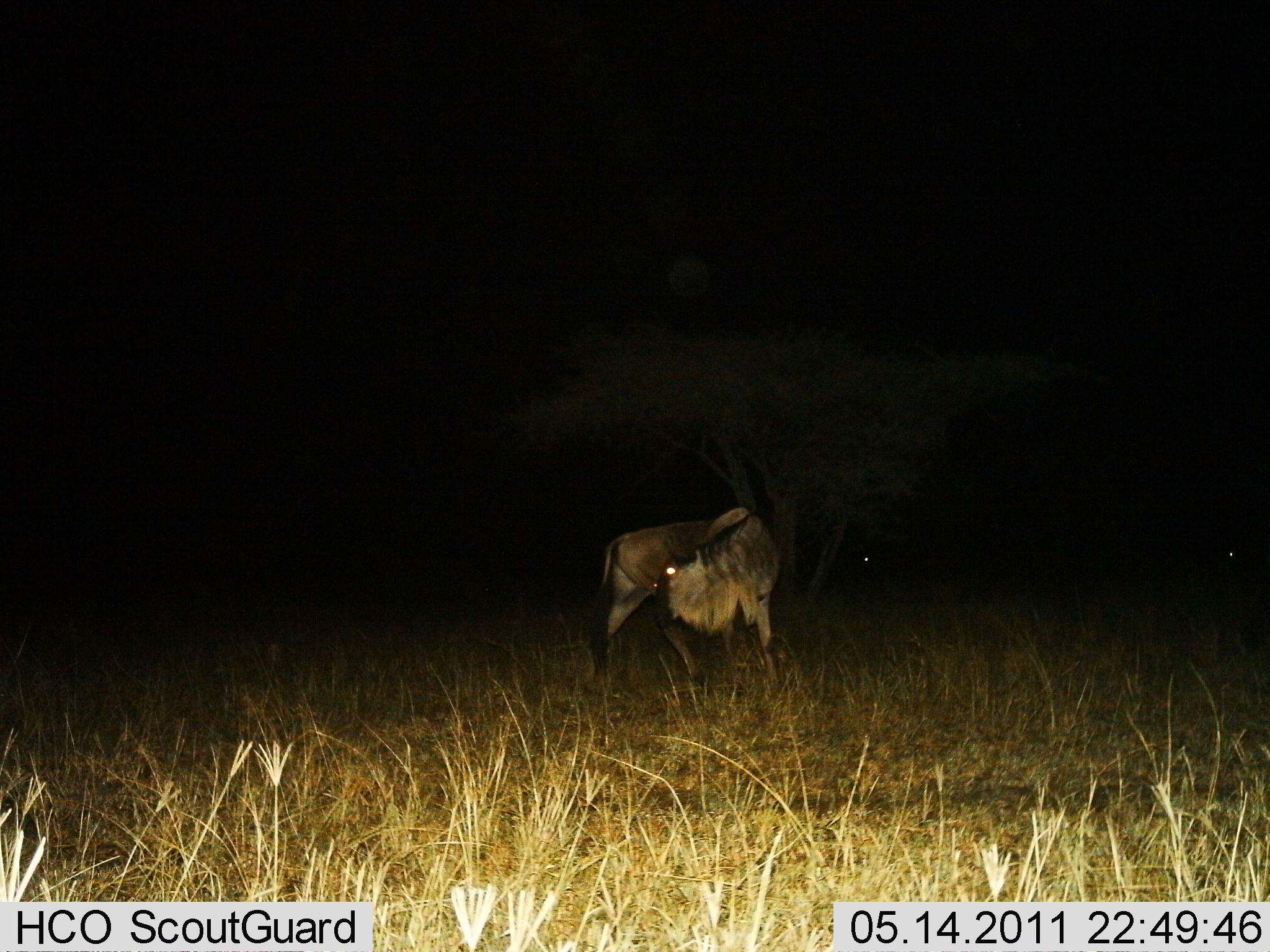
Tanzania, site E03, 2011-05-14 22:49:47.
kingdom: Animalia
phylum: Chordata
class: Mammalia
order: Artiodactyla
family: Bovidae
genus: Connochaetes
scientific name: Connochaetes taurinus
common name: blue wildebeest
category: wildebeest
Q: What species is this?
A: Wildebeest (blue wildebeest) (Connochaetes taurinus).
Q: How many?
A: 1.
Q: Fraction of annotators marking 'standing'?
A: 82%.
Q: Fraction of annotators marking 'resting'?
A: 9%.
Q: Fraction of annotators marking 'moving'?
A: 9%.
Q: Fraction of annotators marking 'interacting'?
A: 0%.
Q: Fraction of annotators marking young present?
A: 0%.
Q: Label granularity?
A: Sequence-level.